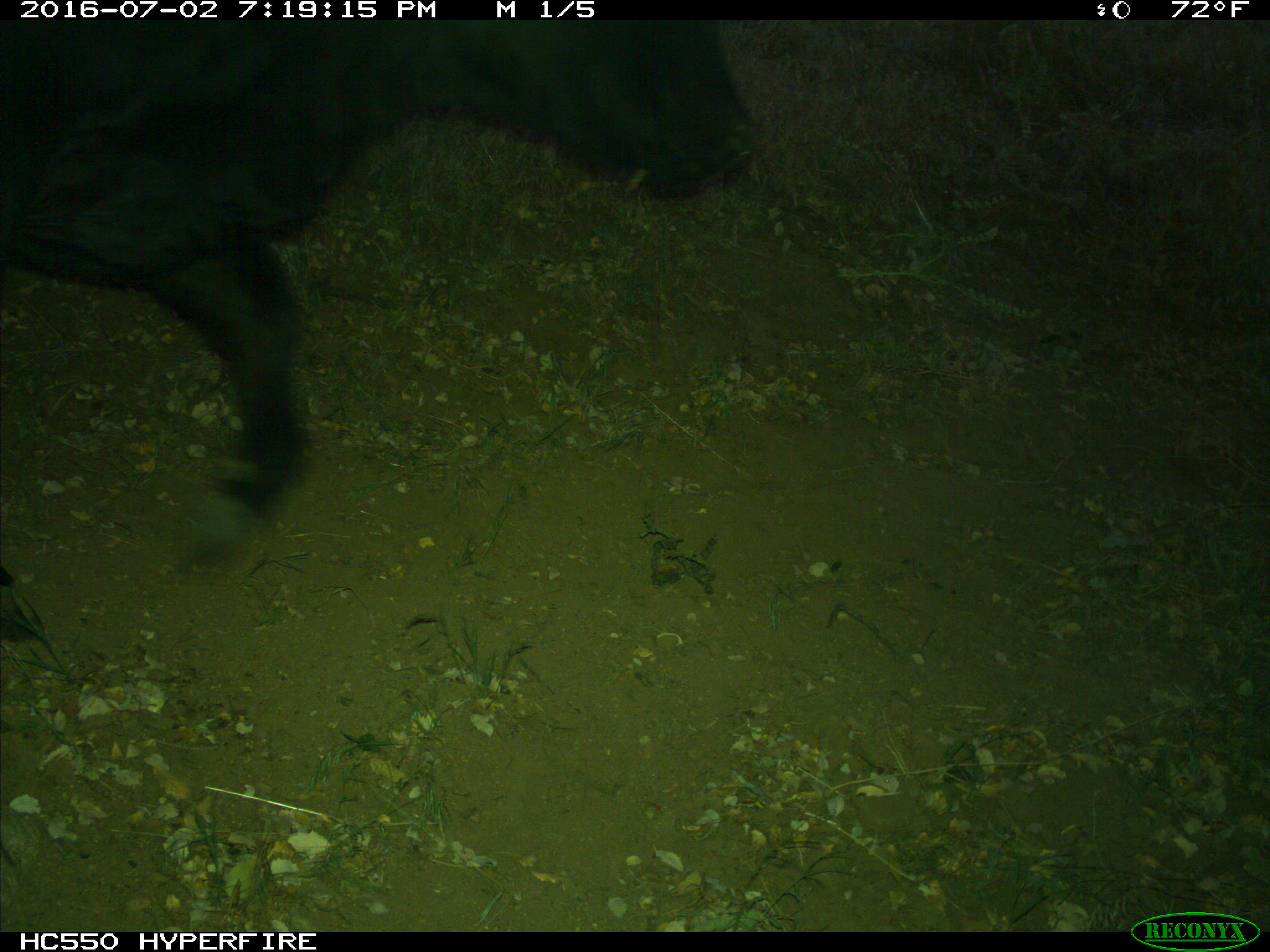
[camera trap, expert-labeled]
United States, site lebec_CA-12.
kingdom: Animalia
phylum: Chordata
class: Mammalia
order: Artiodactyla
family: Bovidae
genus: Bos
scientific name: Bos taurus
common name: domestic cow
Bos taurus (domestic cow).